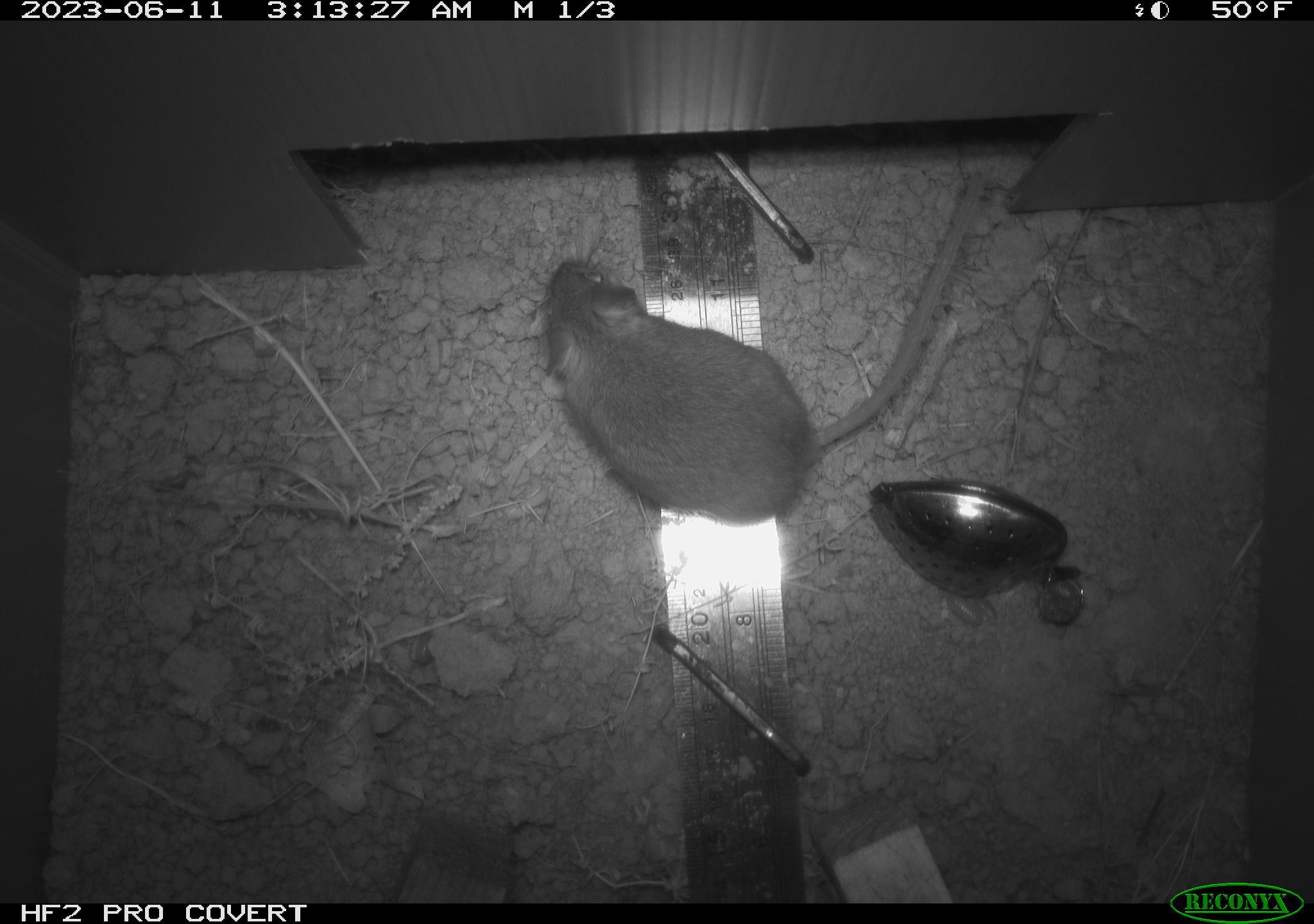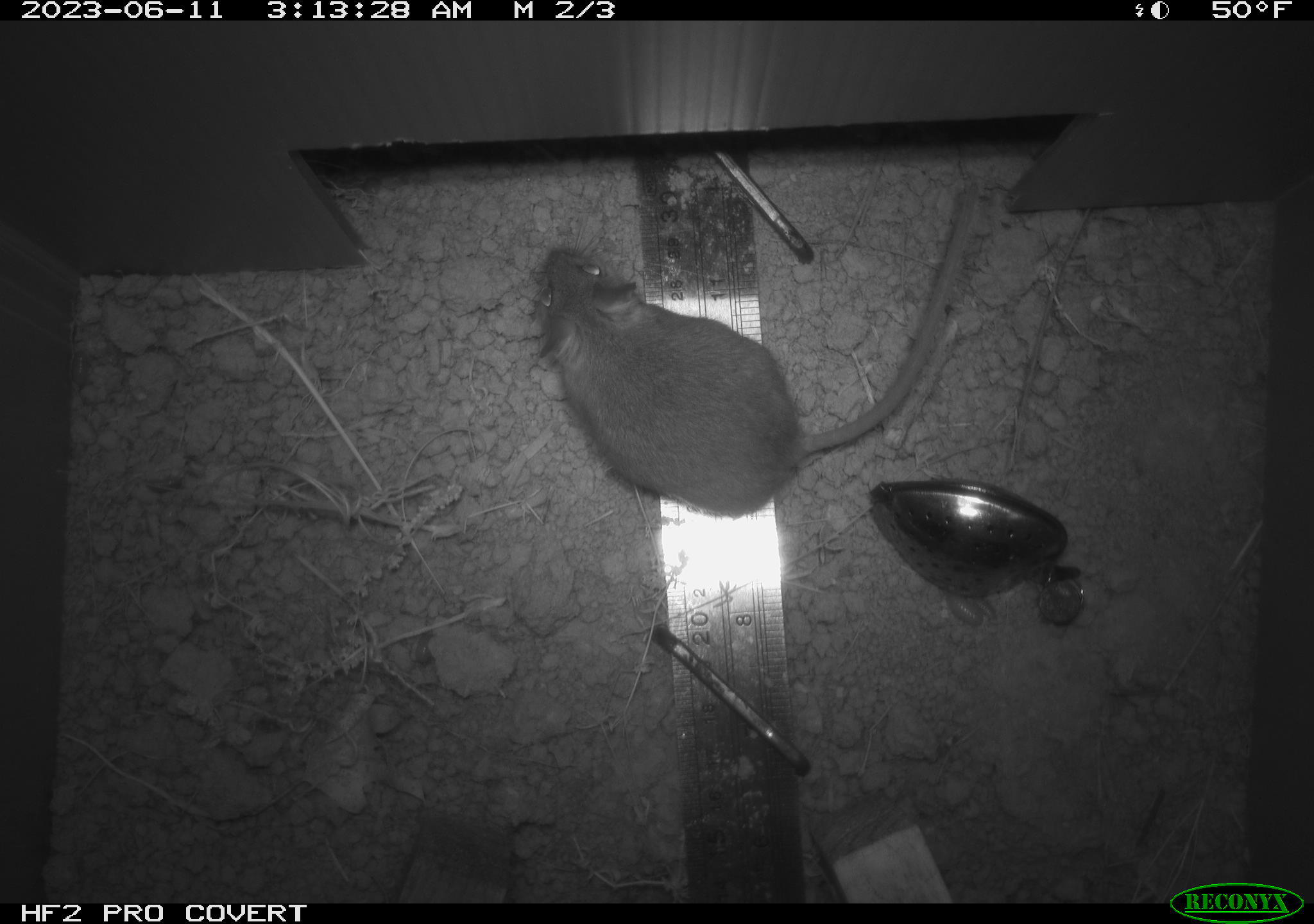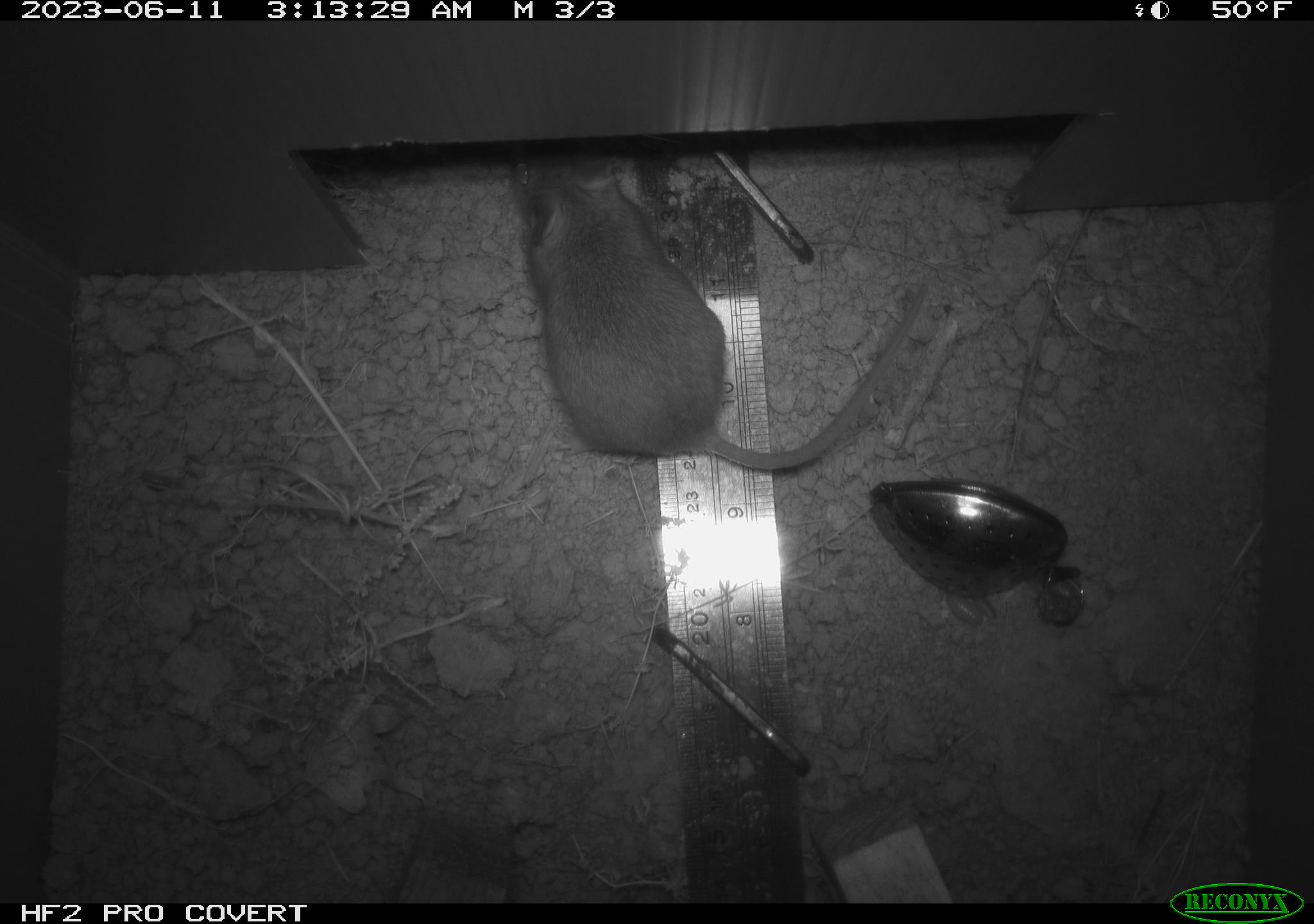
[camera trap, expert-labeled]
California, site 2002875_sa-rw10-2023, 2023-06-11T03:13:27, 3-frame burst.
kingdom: Animalia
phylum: Chordata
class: Mammalia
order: Rodentia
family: Cricetidae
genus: Neotoma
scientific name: Neotoma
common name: pack rat or woodrat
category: neotoma species